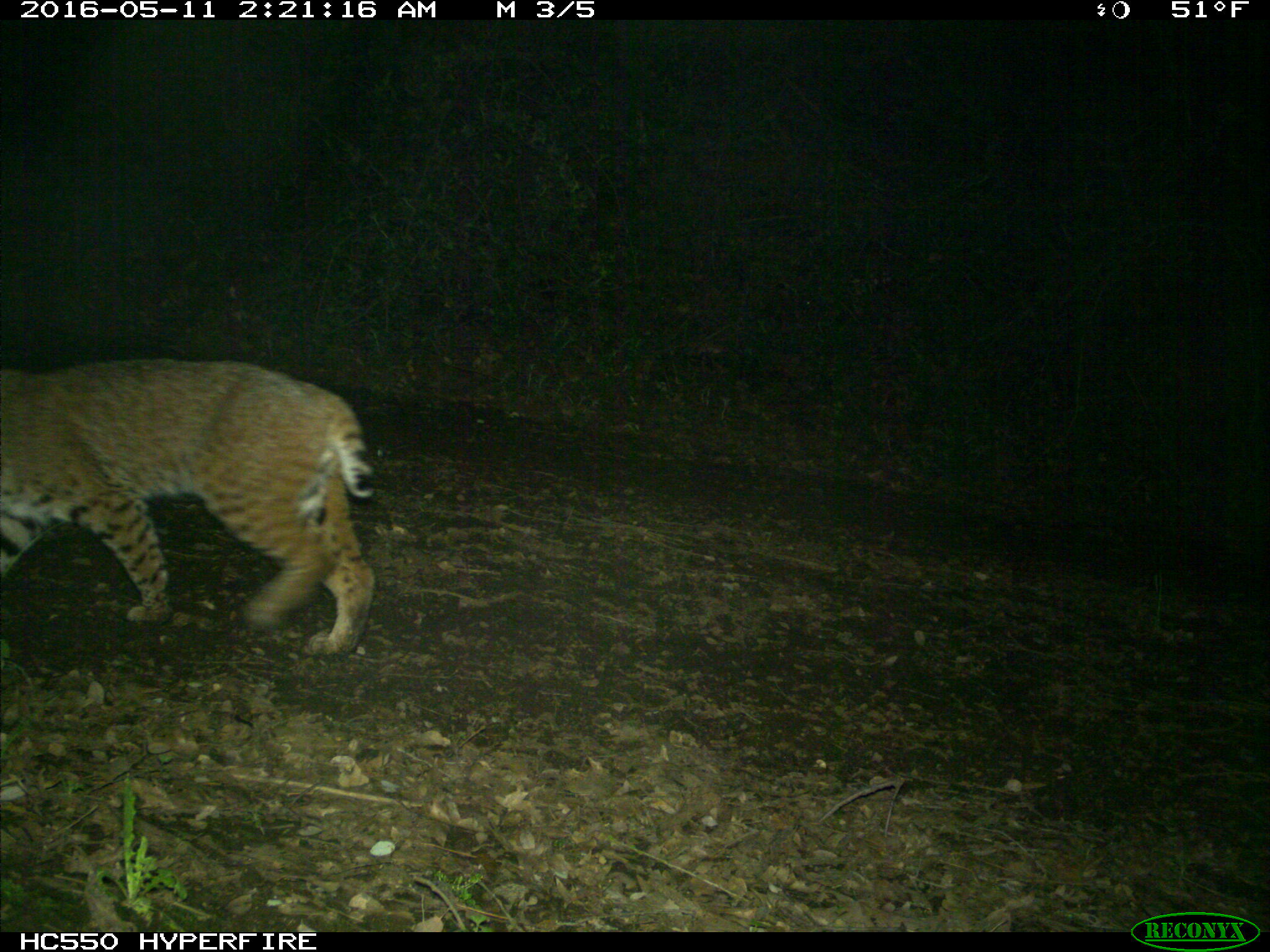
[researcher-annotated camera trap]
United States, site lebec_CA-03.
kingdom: Animalia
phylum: Chordata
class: Mammalia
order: Carnivora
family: Felidae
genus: Lynx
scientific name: Lynx rufus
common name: bobcat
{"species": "Lynx rufus (bobcat)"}